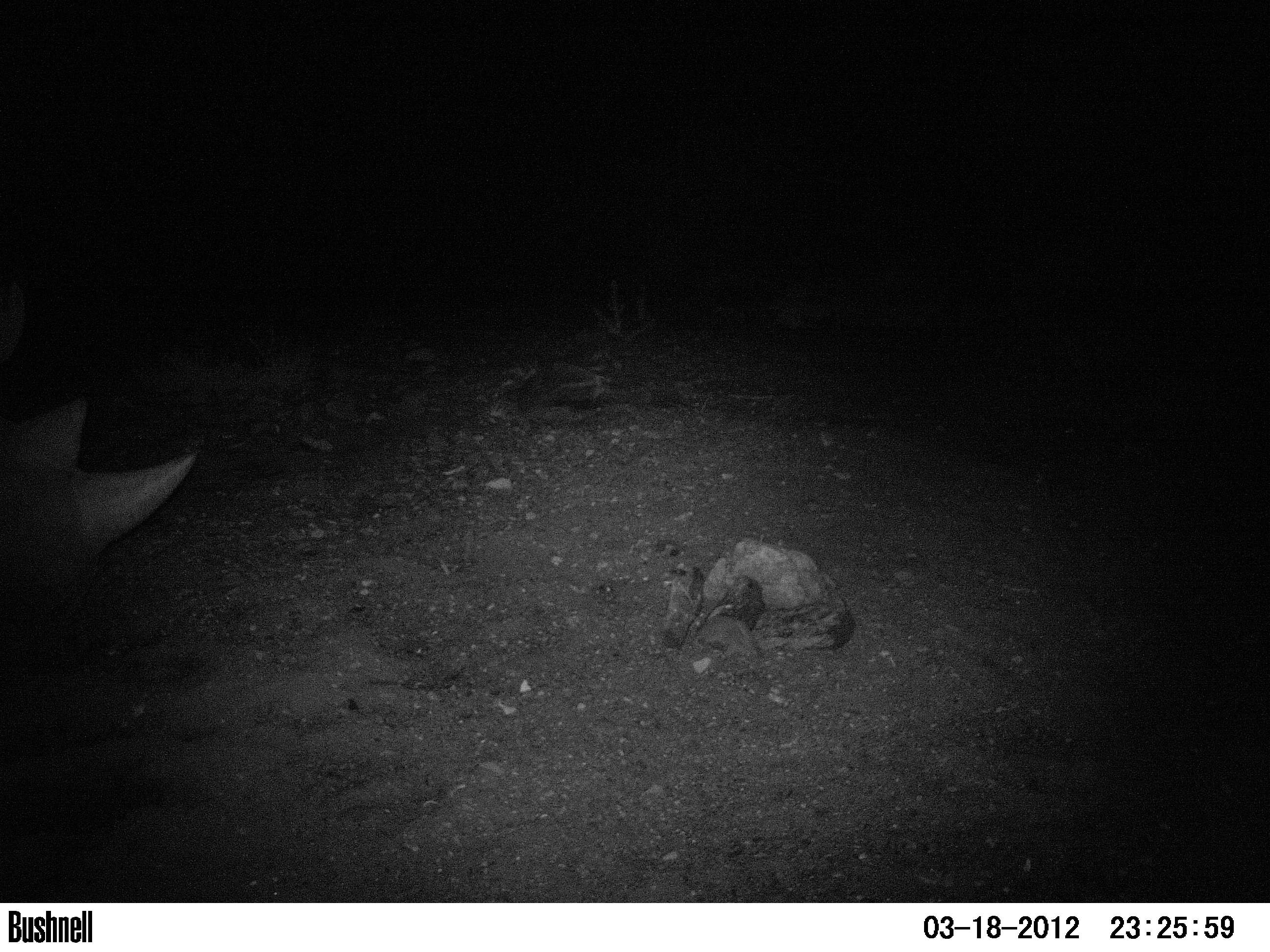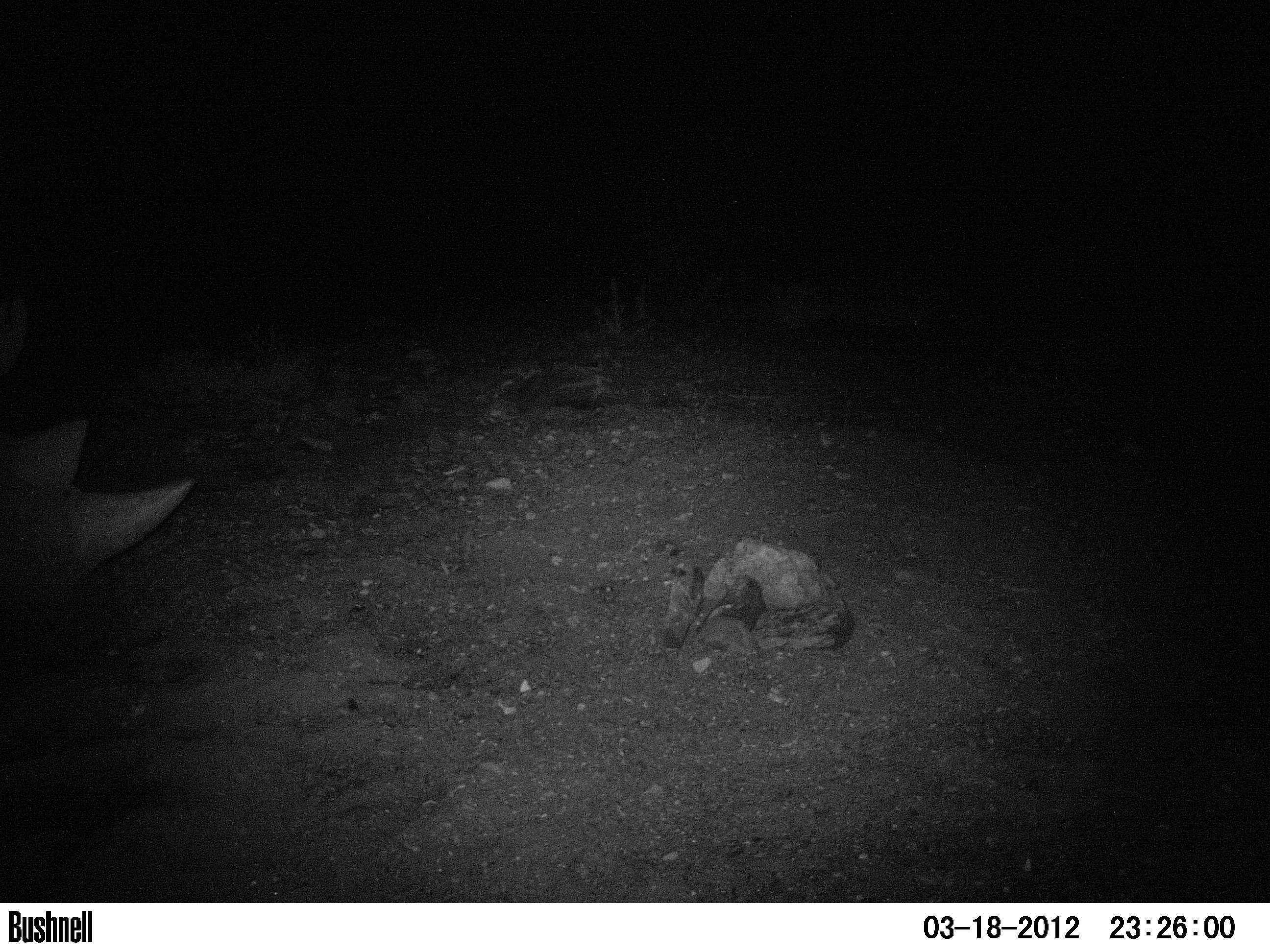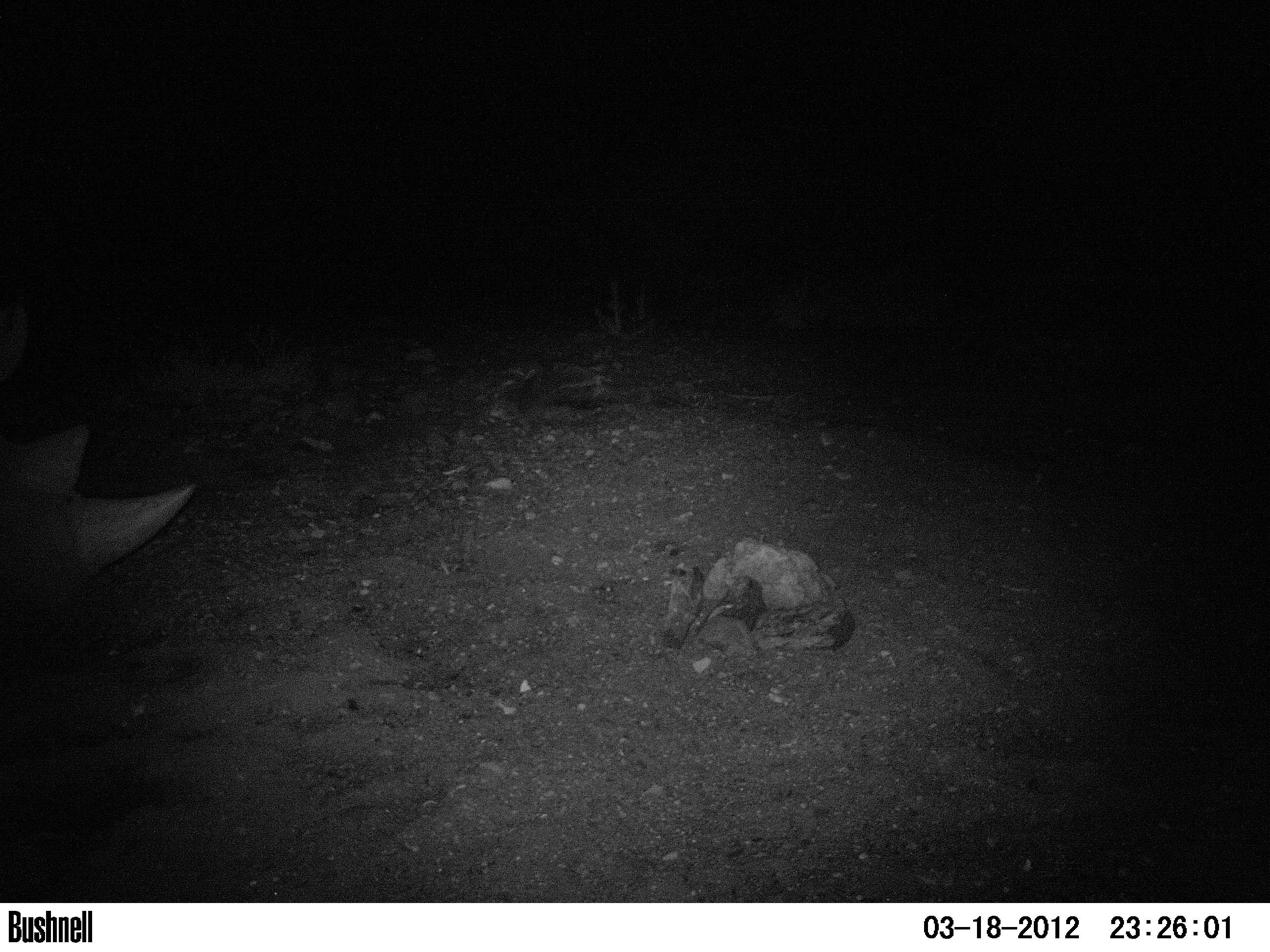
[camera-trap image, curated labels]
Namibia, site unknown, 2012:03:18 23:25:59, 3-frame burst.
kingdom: Animalia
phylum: Chordata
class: Mammalia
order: Perissodactyla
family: Rhinocerotidae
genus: Diceros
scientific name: Diceros bicornis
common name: black rhinoceros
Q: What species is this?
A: Diceros bicornis (black rhinoceros).